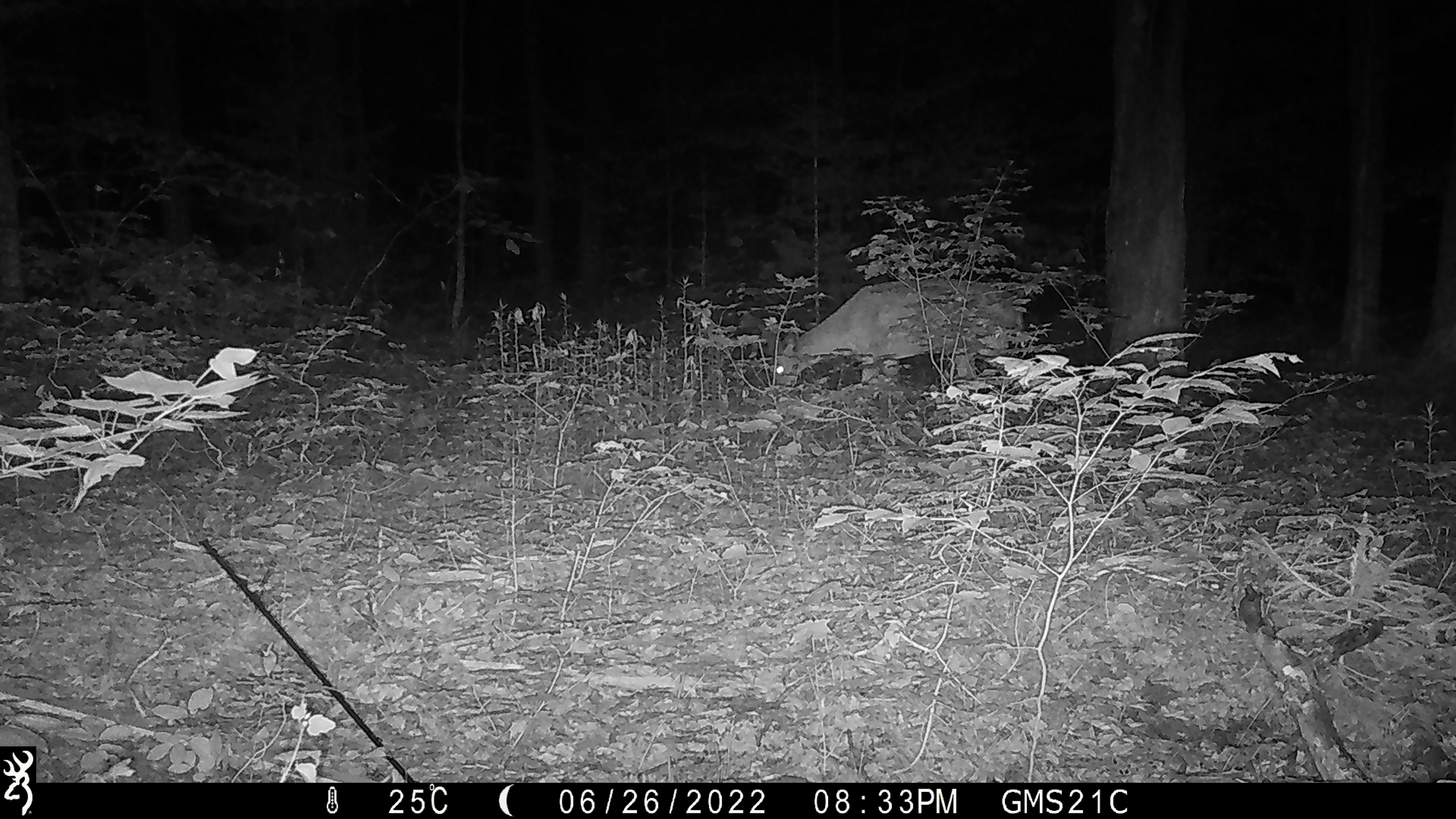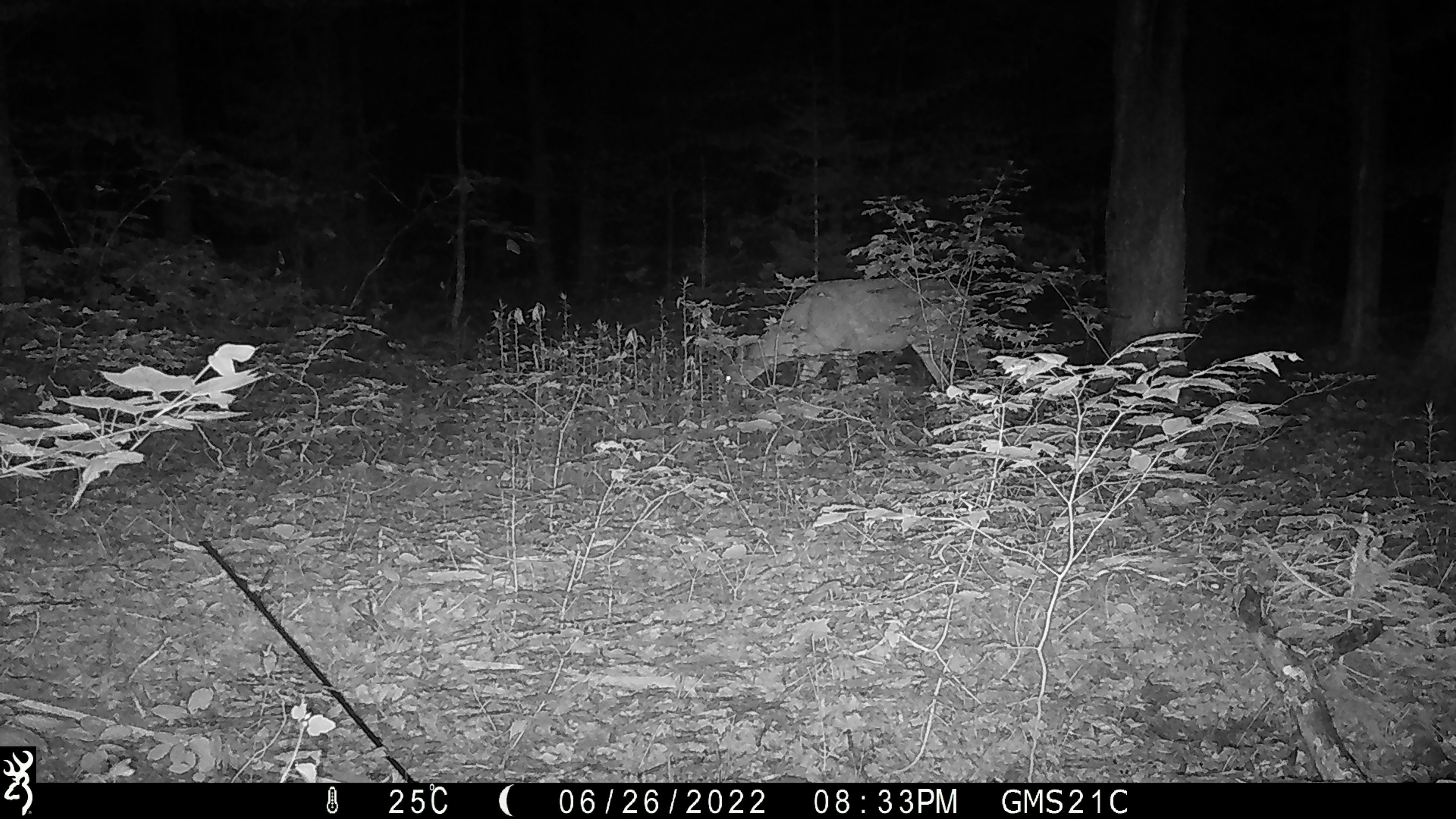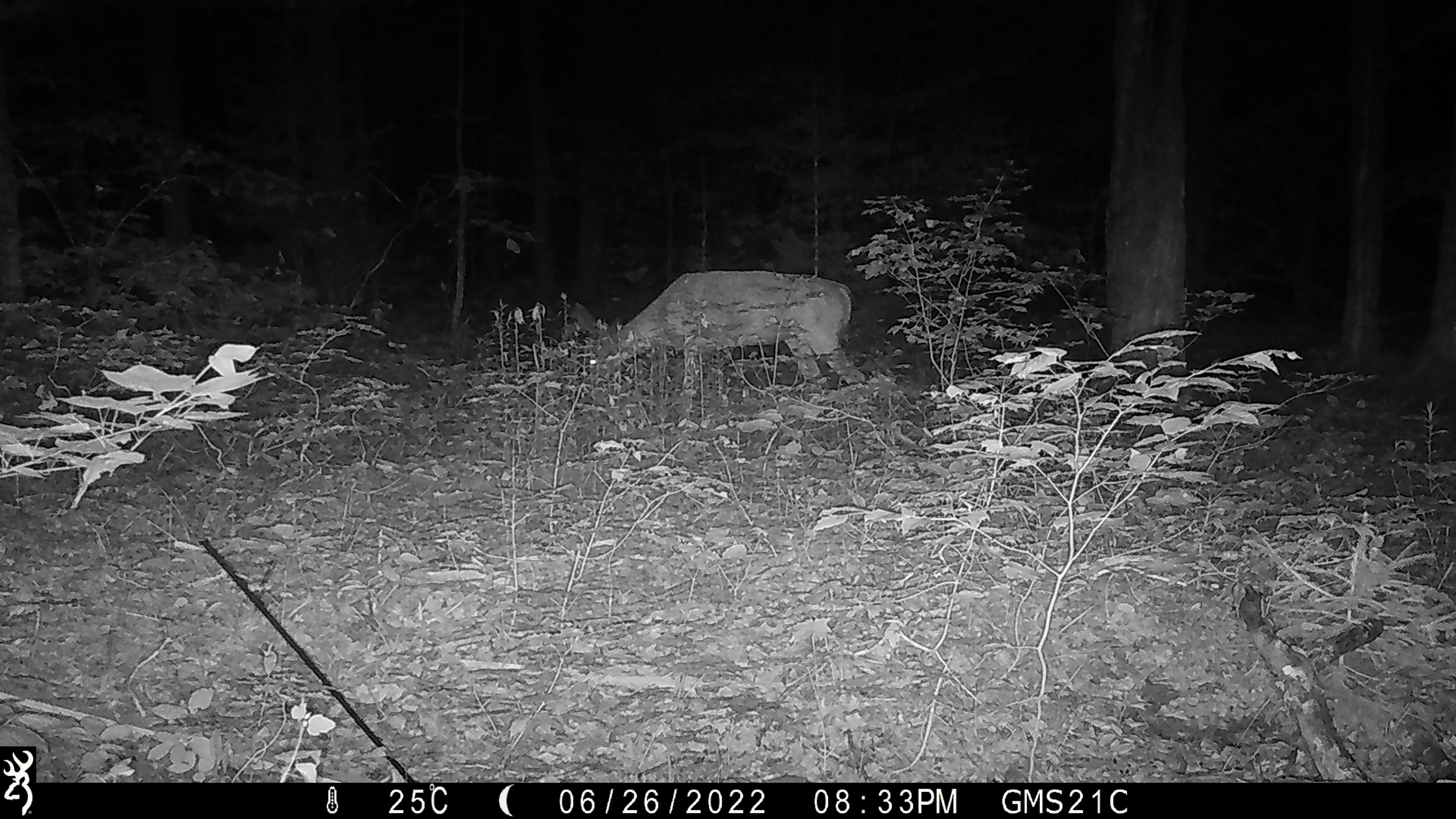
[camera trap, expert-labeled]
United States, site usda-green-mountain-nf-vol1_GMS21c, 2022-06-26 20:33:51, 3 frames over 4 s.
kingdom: Animalia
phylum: Chordata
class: Mammalia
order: Artiodactyla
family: Cervidae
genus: Odocoileus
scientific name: Odocoileus virginianus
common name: white-tailed deer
White-tailed deer (Odocoileus virginianus).